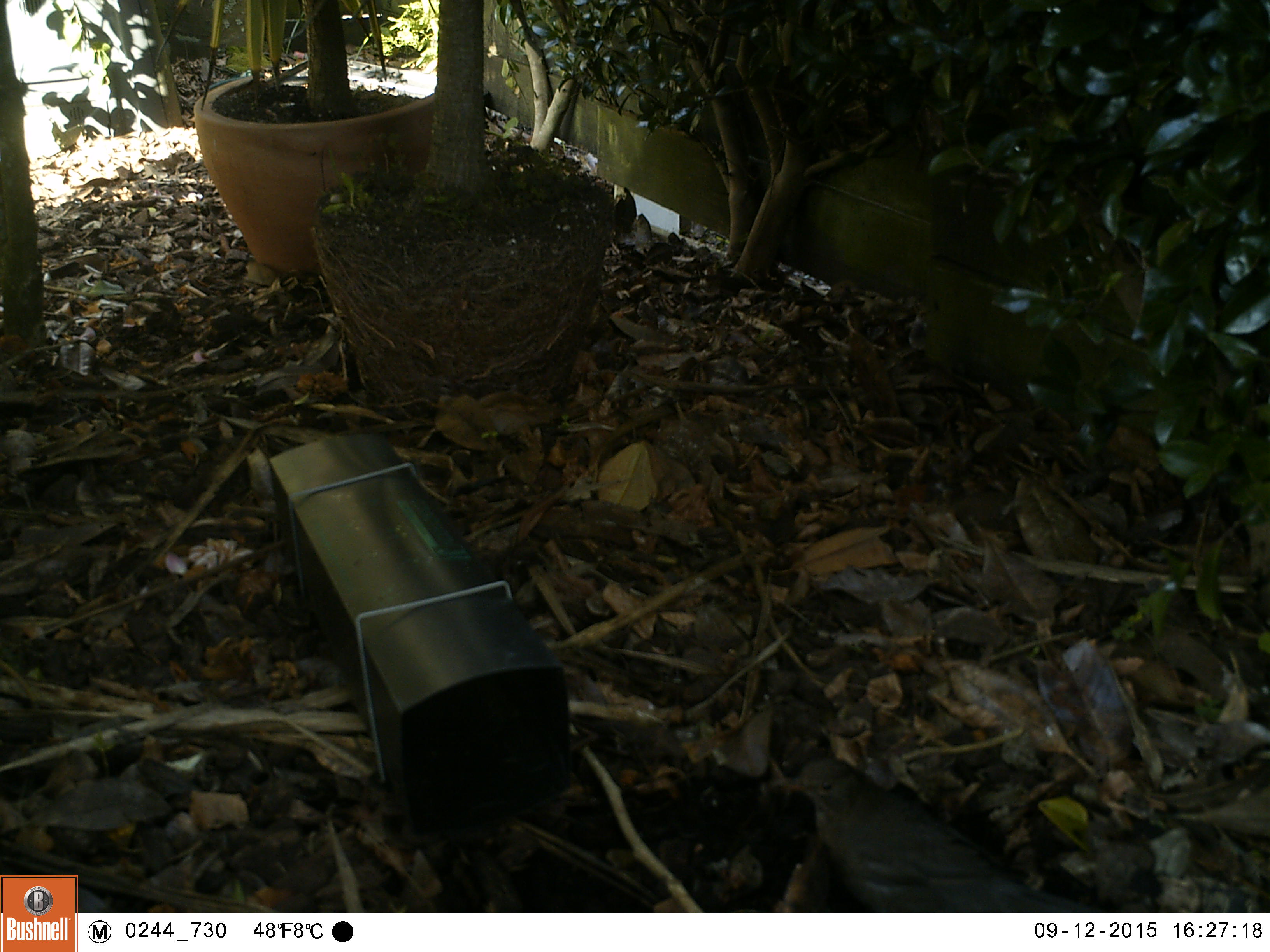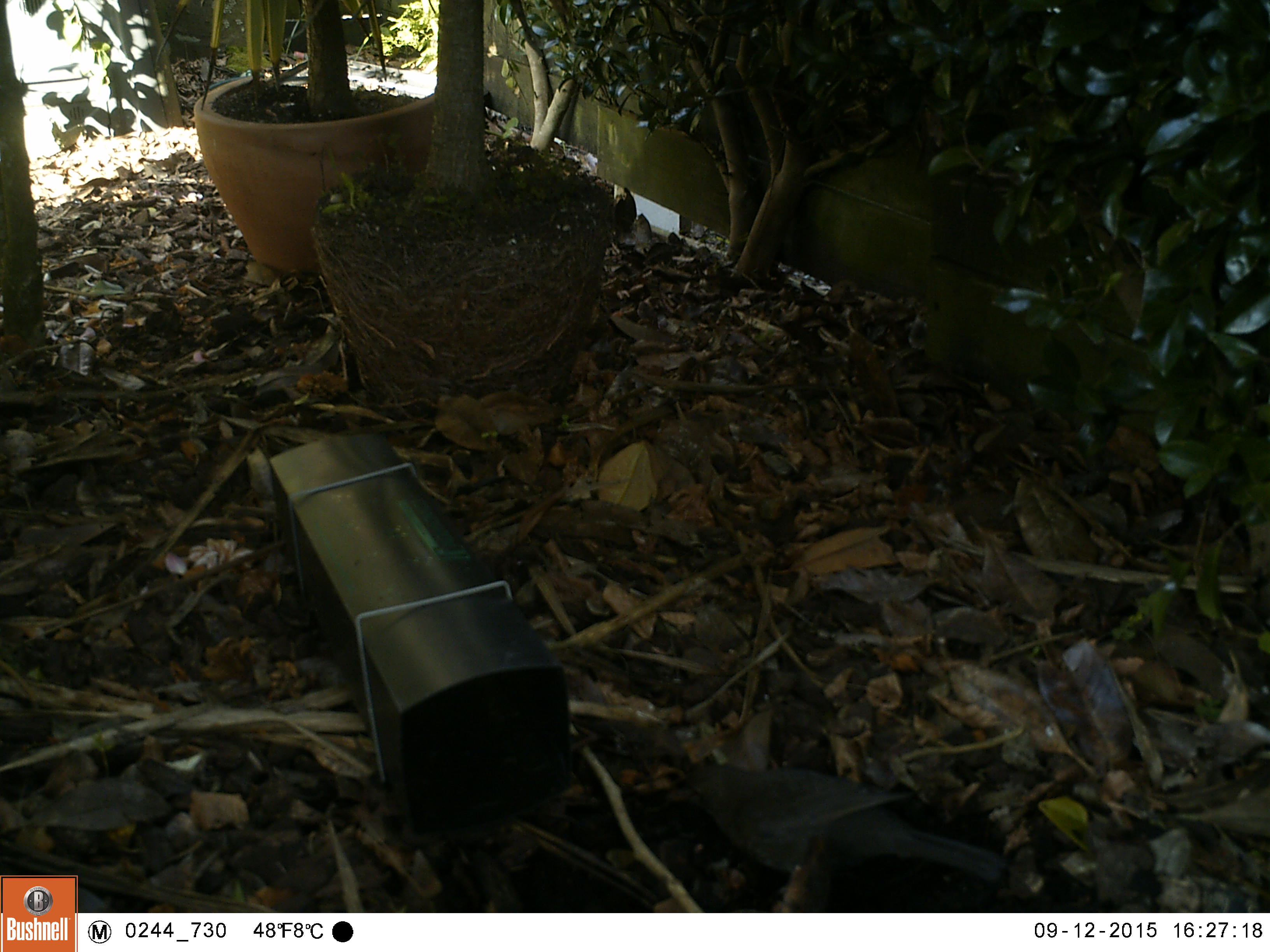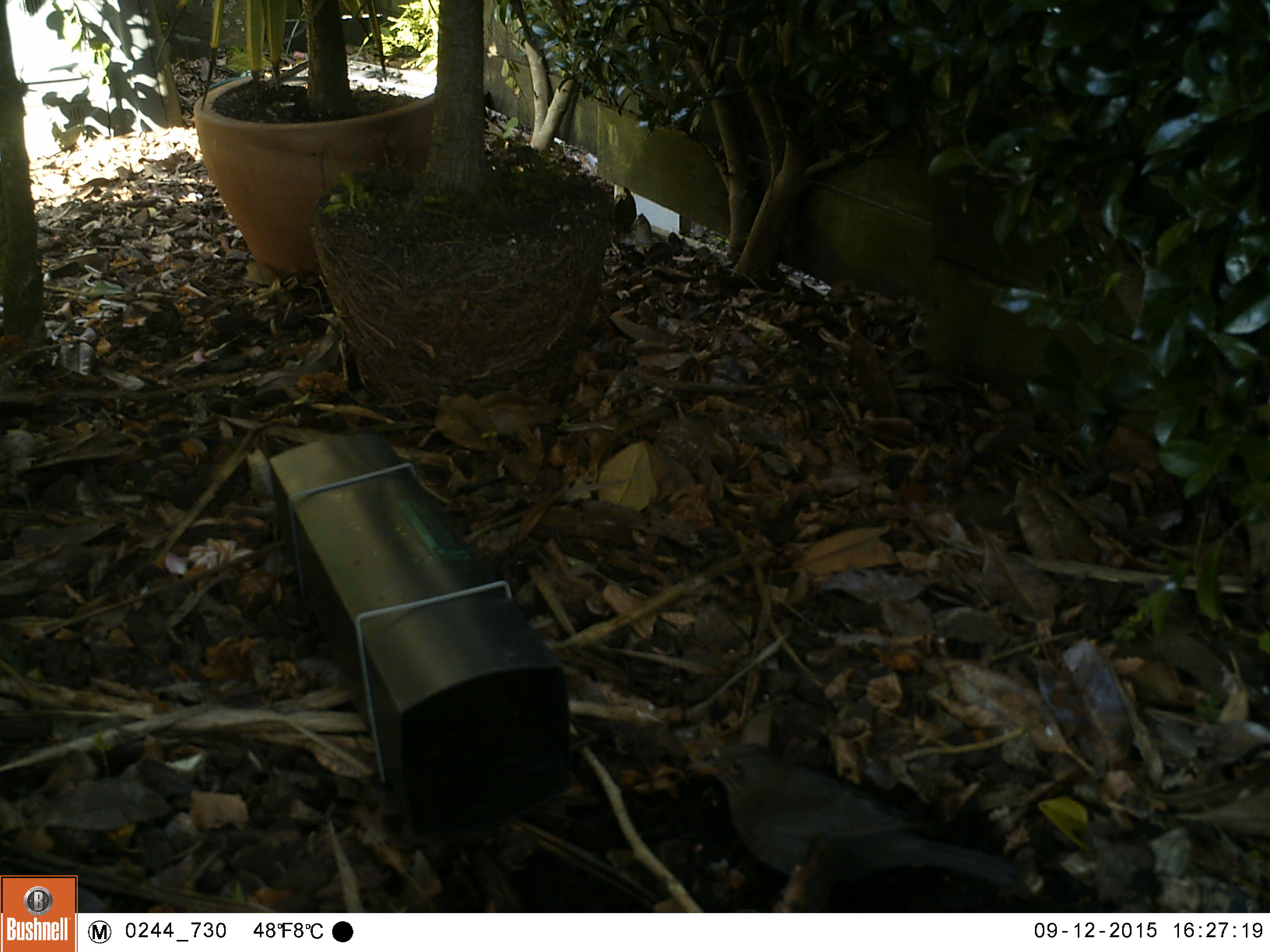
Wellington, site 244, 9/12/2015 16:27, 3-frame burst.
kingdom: Animalia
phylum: Chordata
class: Aves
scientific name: Aves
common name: bird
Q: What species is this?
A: Bird (Aves).